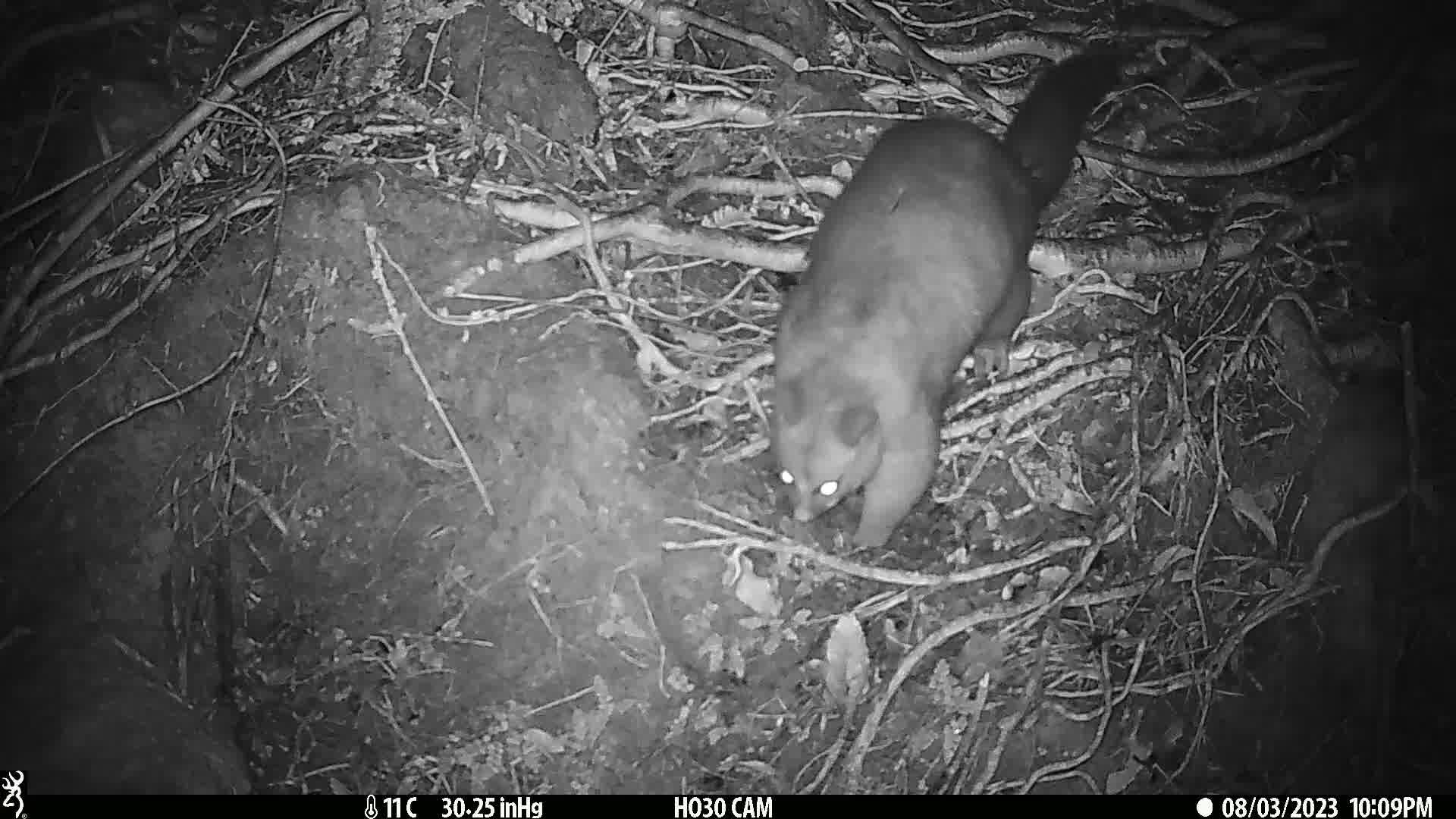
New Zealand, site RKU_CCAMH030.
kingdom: Animalia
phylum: Chordata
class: Mammalia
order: Diprotodontia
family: Phalangeridae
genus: Trichosurus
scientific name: Trichosurus vulpecula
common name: common brushtail possum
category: possum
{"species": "possum (common brushtail possum) (Trichosurus vulpecula)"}